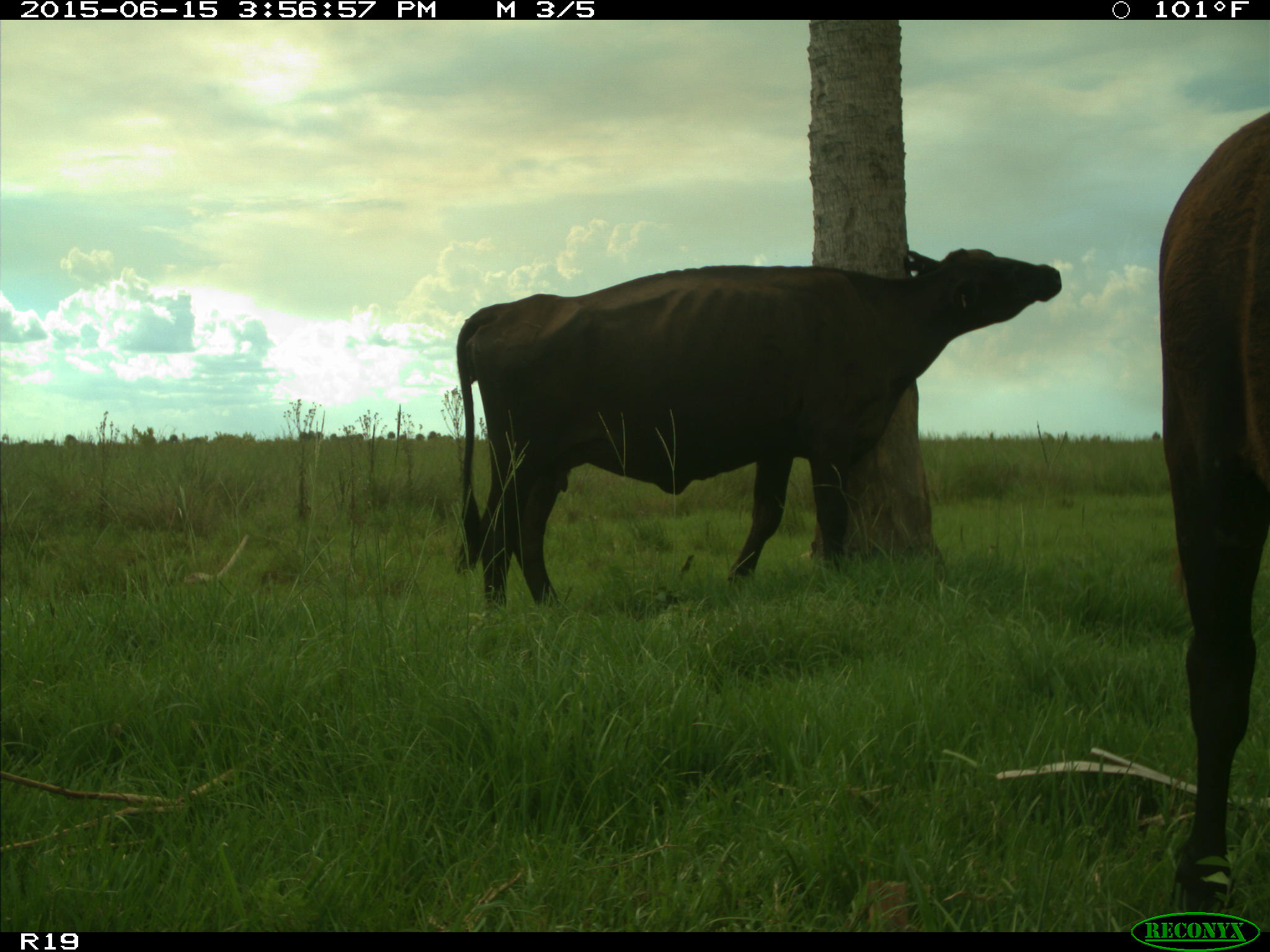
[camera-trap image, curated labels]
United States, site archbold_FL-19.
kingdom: Animalia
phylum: Chordata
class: Mammalia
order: Artiodactyla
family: Bovidae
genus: Bos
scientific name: Bos taurus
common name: domestic cow